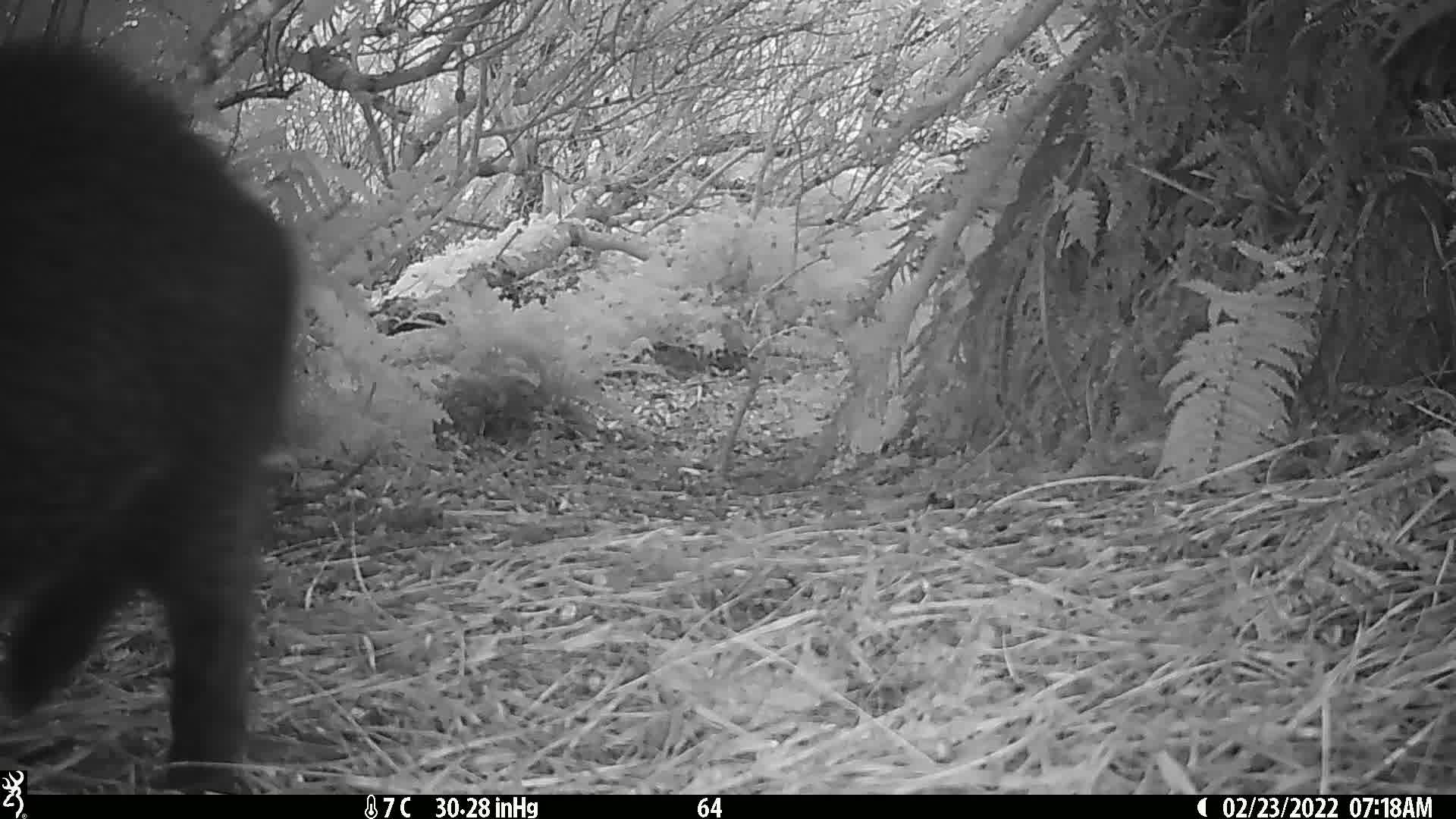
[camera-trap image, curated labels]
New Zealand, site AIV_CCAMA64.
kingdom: Animalia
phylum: Chordata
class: Mammalia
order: Artiodactyla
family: Suidae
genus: Sus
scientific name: Sus scrofa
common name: pig